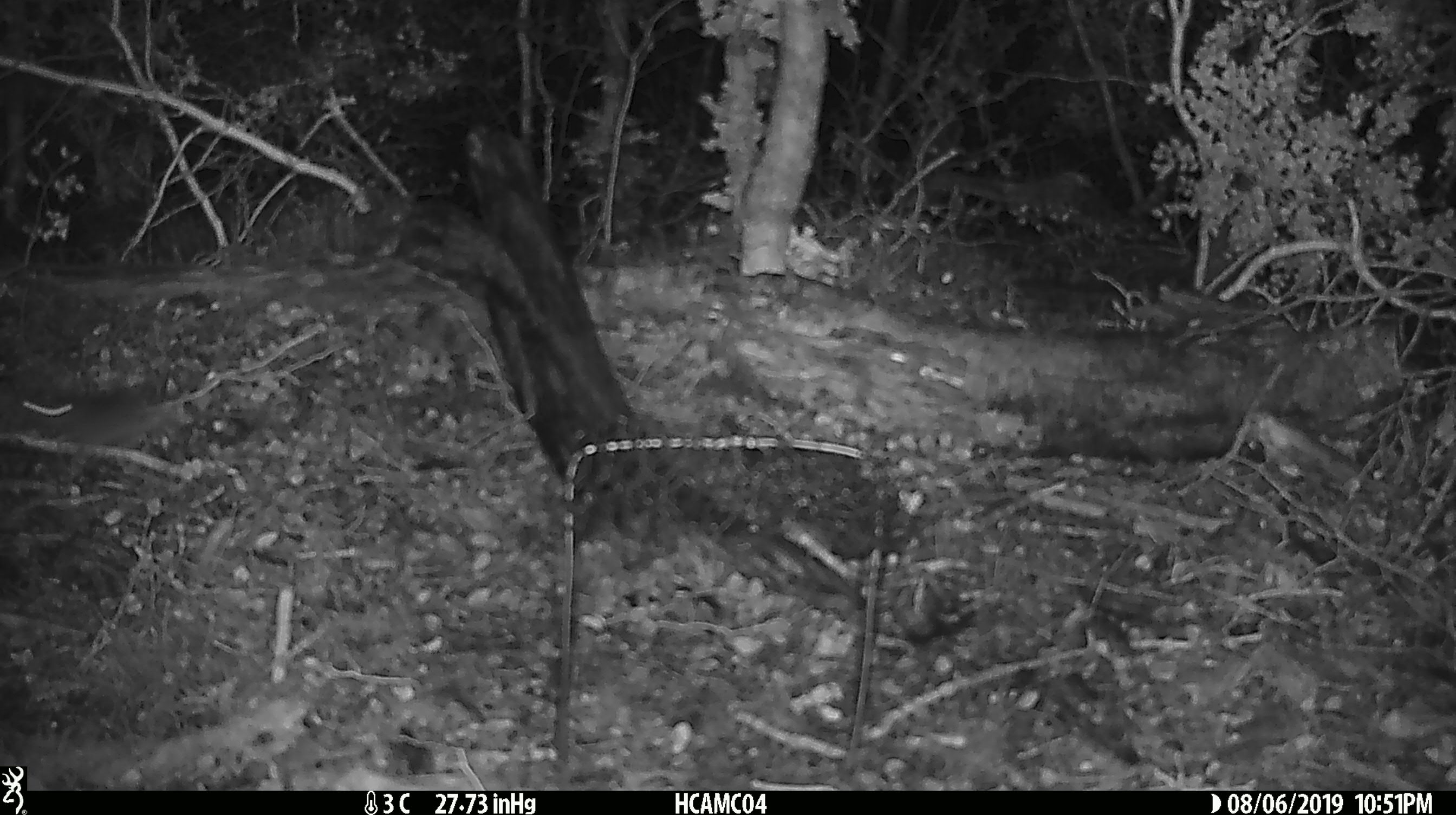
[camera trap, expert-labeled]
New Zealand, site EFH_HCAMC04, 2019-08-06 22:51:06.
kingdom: Animalia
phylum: Chordata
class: Mammalia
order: Rodentia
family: Muridae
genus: Mus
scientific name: Mus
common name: mouse